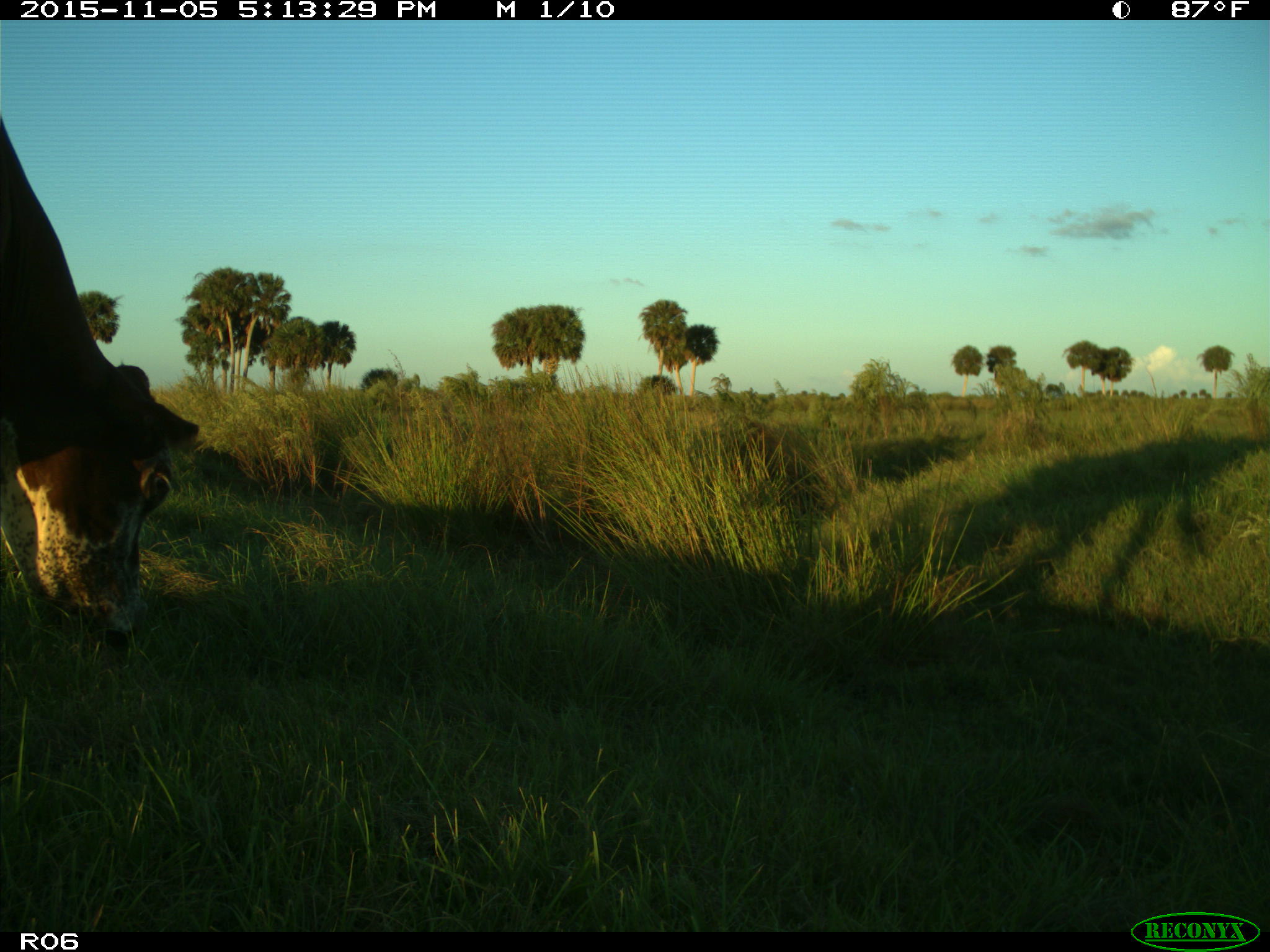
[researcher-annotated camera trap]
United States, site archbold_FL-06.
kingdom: Animalia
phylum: Chordata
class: Mammalia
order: Artiodactyla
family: Bovidae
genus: Bos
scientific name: Bos taurus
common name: domestic cow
Bos taurus (domestic cow).